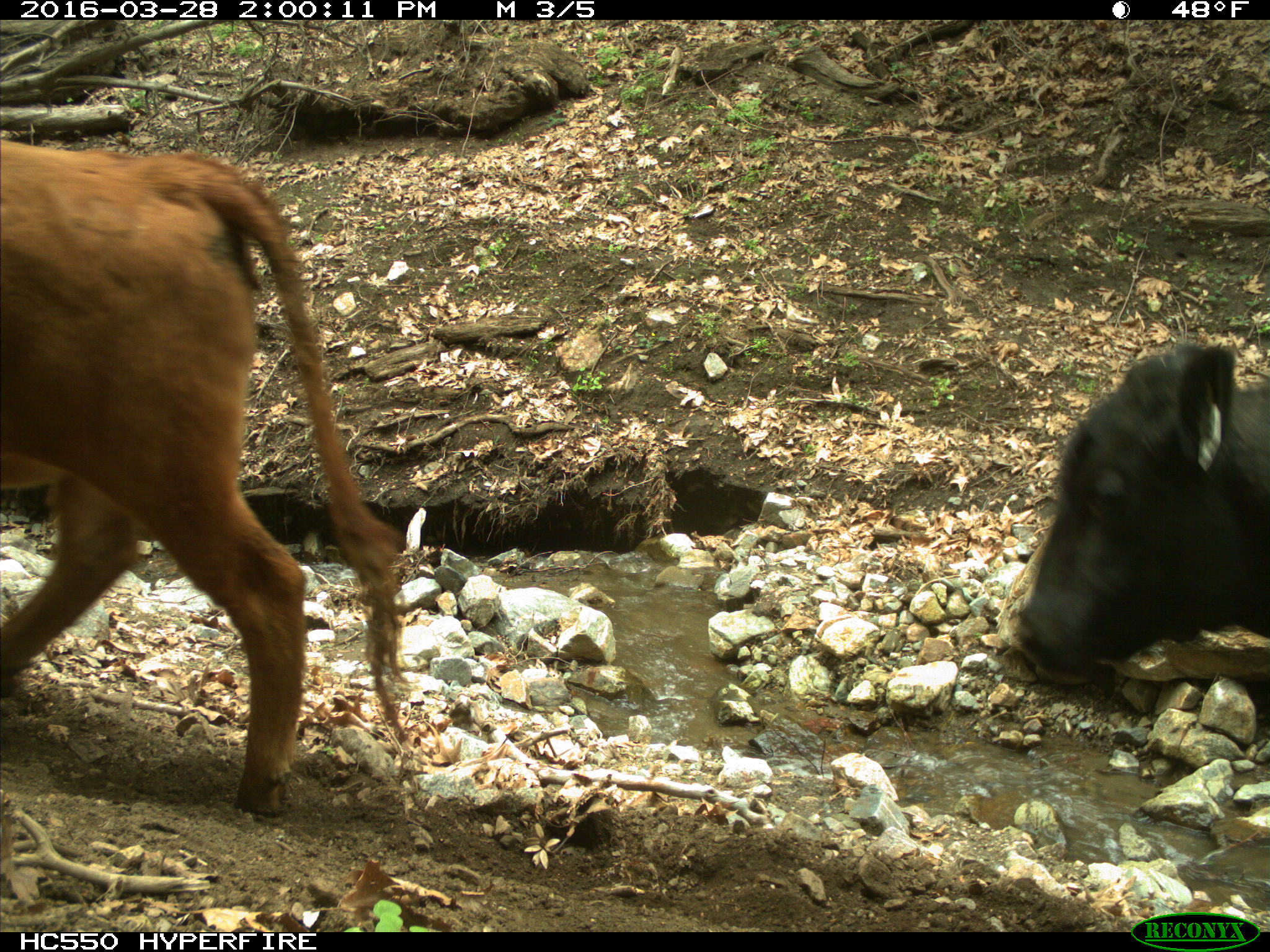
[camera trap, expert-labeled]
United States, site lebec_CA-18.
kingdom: Animalia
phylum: Chordata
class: Mammalia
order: Artiodactyla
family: Bovidae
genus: Bos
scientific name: Bos taurus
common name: domestic cow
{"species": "Bos taurus (domestic cow)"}